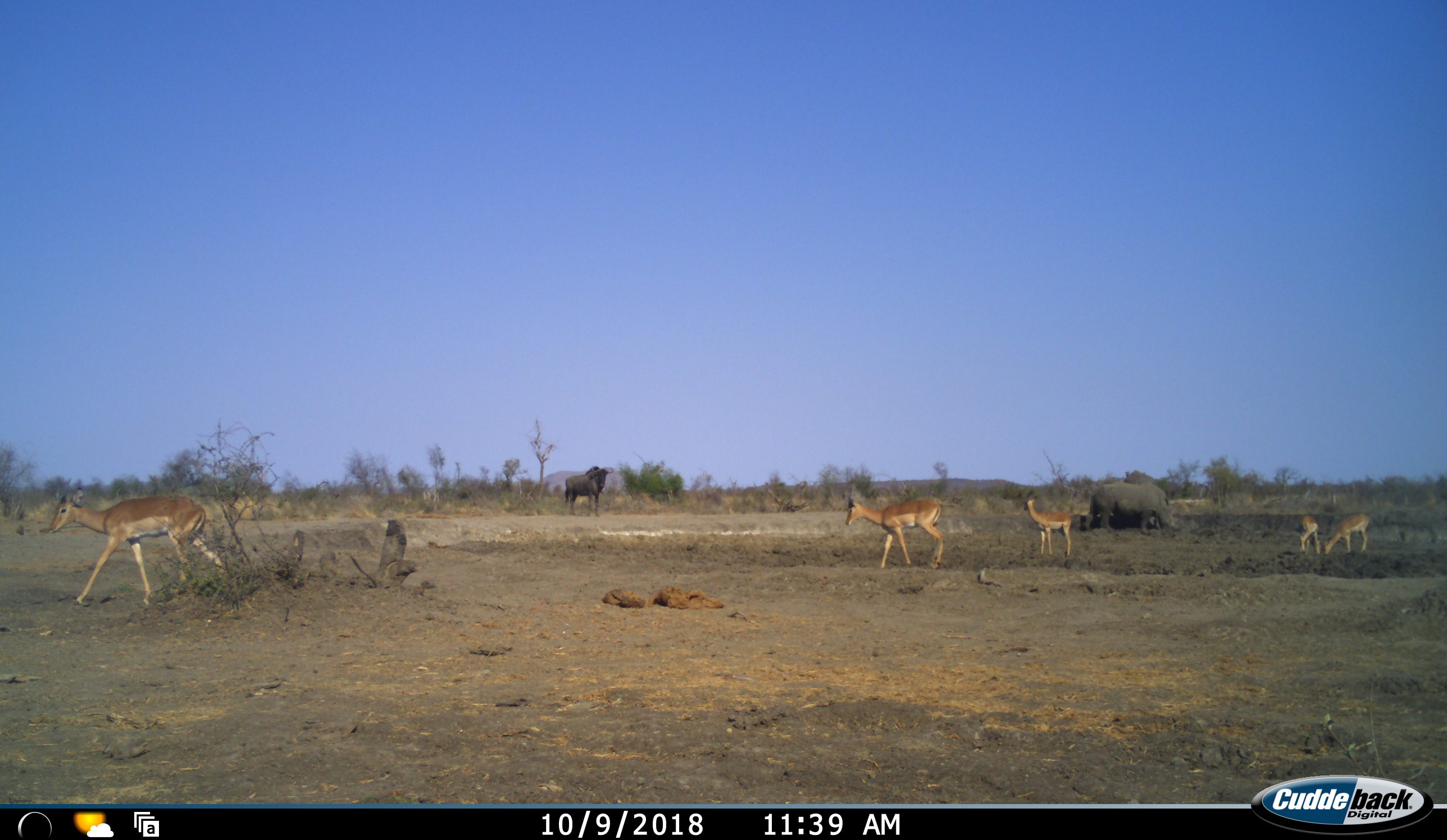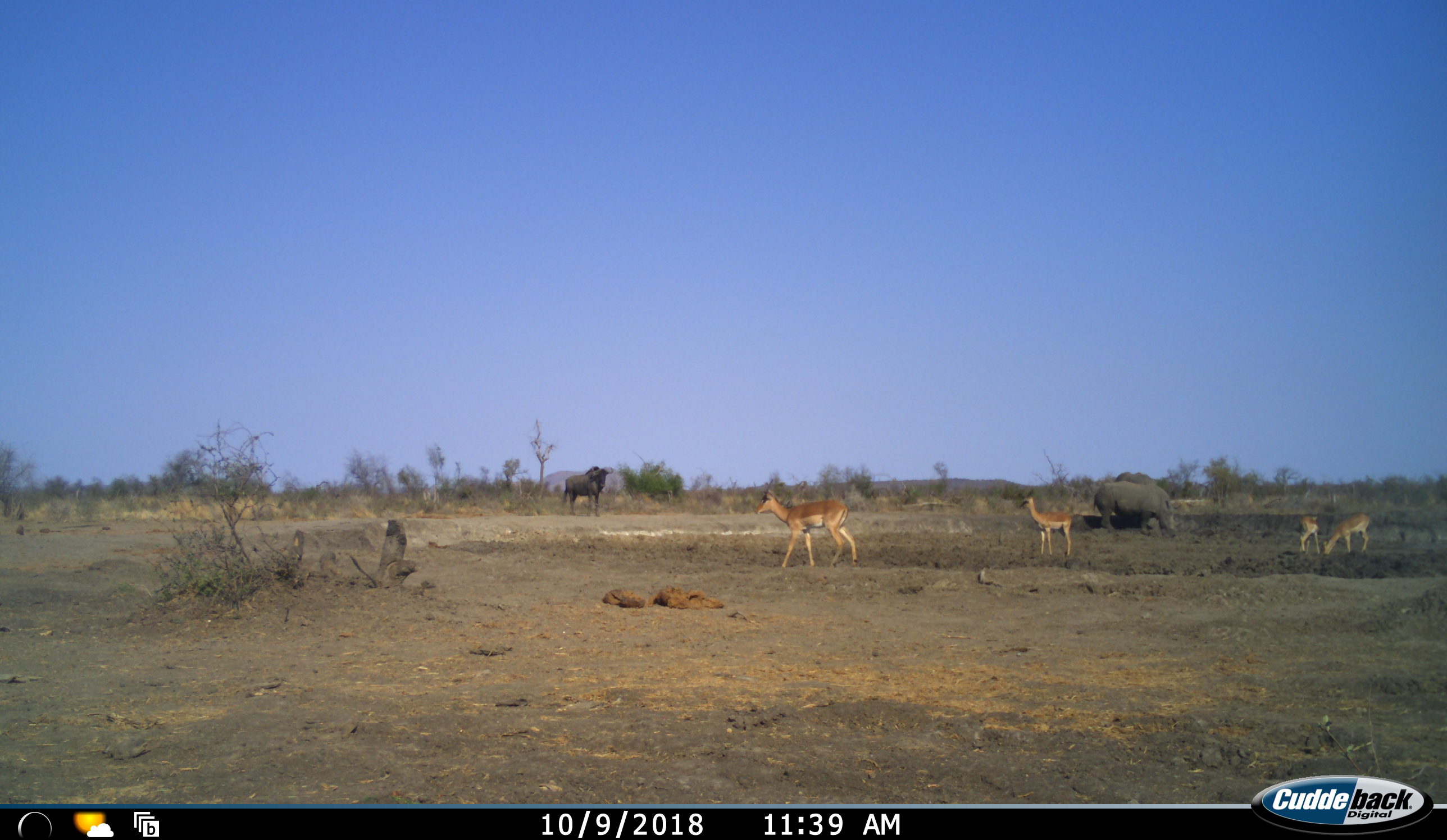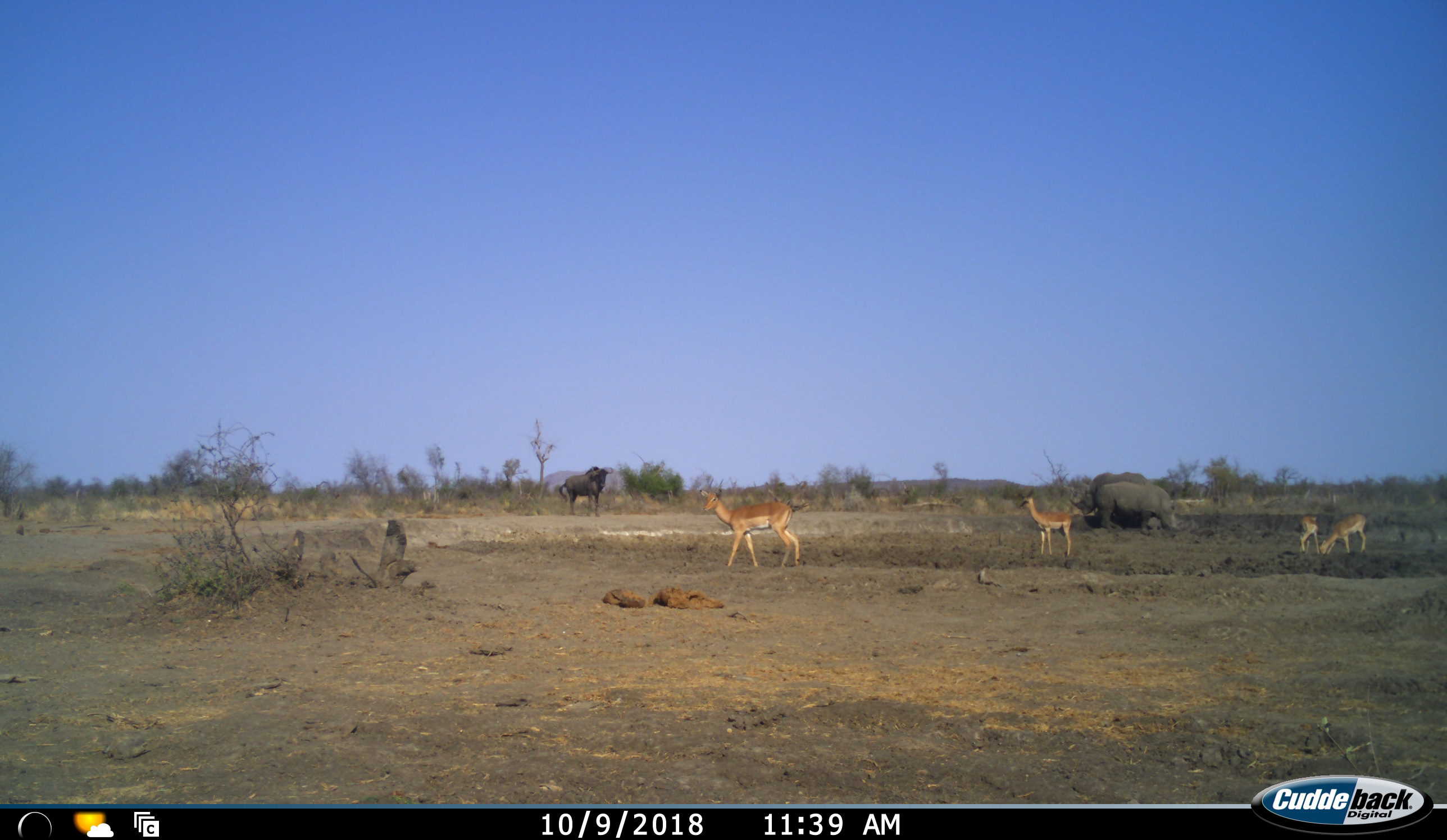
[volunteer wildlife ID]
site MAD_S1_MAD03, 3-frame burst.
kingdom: Animalia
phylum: Chordata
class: Mammalia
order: Artiodactyla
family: Bovidae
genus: Aepyceros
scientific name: Aepyceros melampus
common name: impala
Impala (Aepyceros melampus), count 5. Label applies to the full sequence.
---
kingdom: Animalia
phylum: Chordata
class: Mammalia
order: Perissodactyla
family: Rhinocerotidae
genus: Ceratotherium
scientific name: Ceratotherium simum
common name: white rhinoceros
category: rhinoceroswhite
Rhinoceroswhite (white rhinoceros) (Ceratotherium simum), count 2. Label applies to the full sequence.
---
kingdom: Animalia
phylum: Chordata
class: Mammalia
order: Artiodactyla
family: Bovidae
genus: Connochaetes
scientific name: Connochaetes taurinus taurinus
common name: blue wildebeest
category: wildebeestblue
Wildebeestblue (blue wildebeest) (Connochaetes taurinus taurinus), count 1. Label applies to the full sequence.